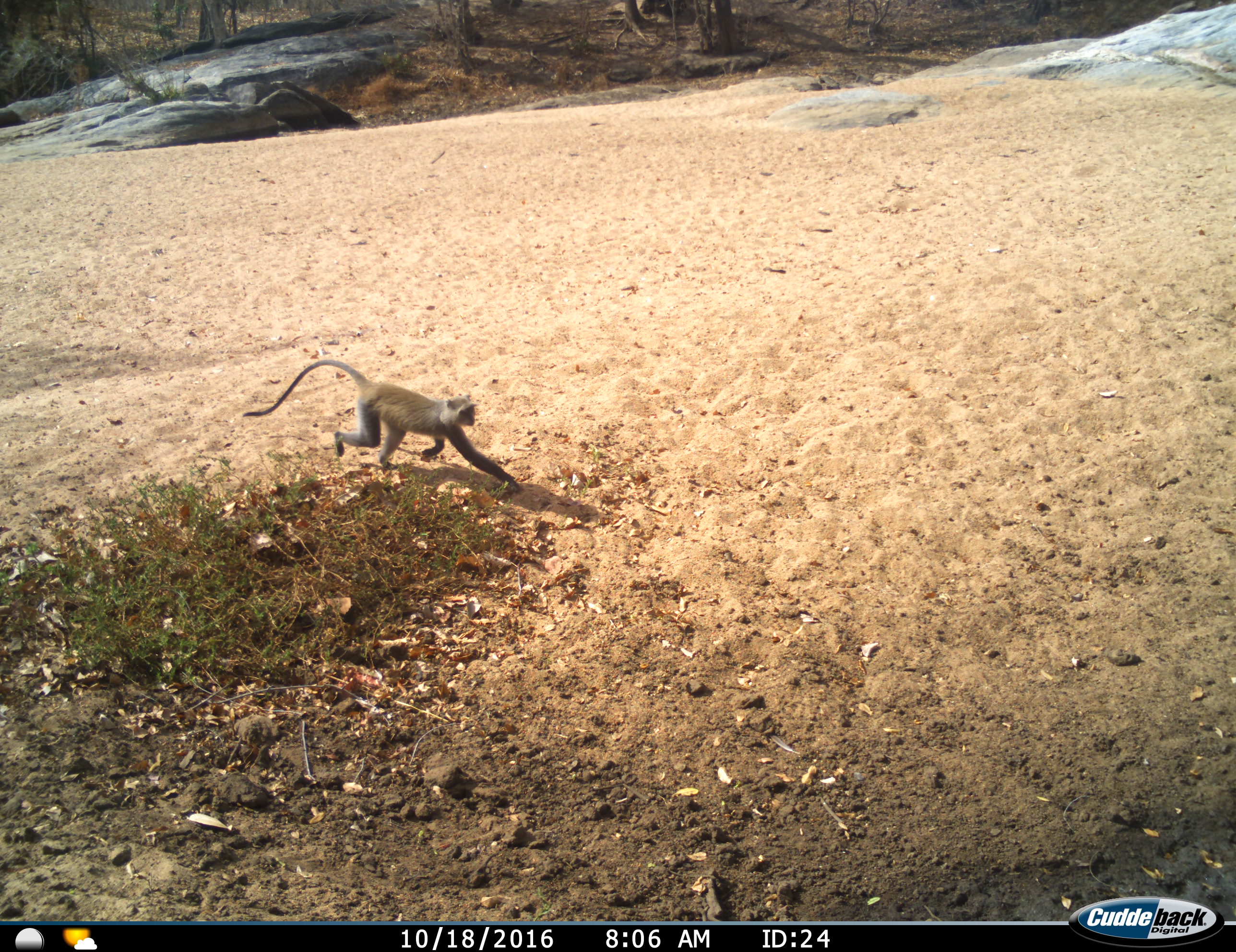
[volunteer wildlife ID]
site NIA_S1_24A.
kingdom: Animalia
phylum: Chordata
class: Mammalia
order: Primates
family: Cercopithecidae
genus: Cercopithecus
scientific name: Cercopithecus mitis albogularis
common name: sykes' monkey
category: monkeysamango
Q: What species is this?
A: Monkeysamango (sykes' monkey) (Cercopithecus mitis albogularis).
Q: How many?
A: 1.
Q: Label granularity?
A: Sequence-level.